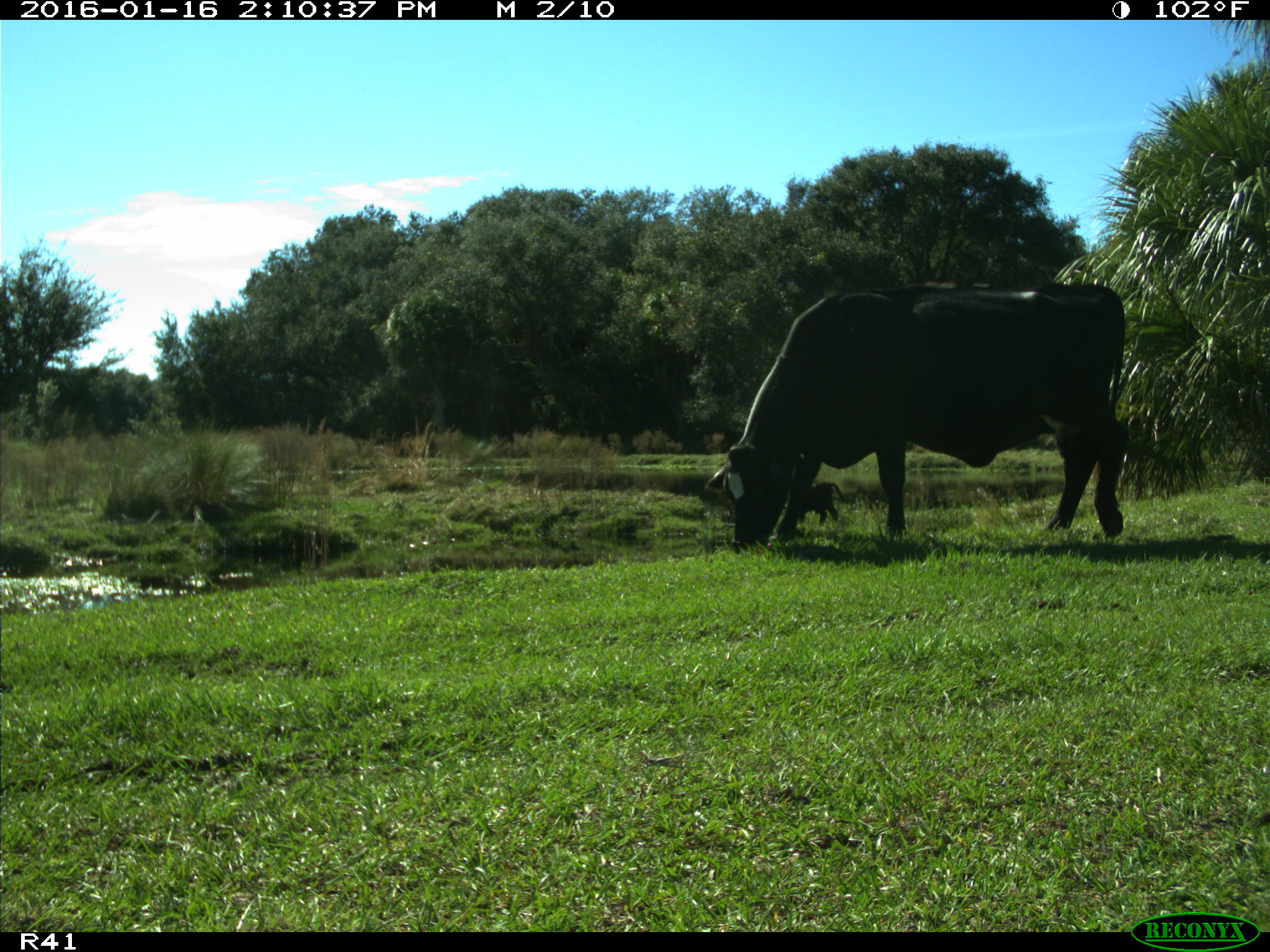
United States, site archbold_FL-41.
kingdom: Animalia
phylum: Chordata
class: Mammalia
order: Artiodactyla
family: Bovidae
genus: Bos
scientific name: Bos taurus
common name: domestic cow